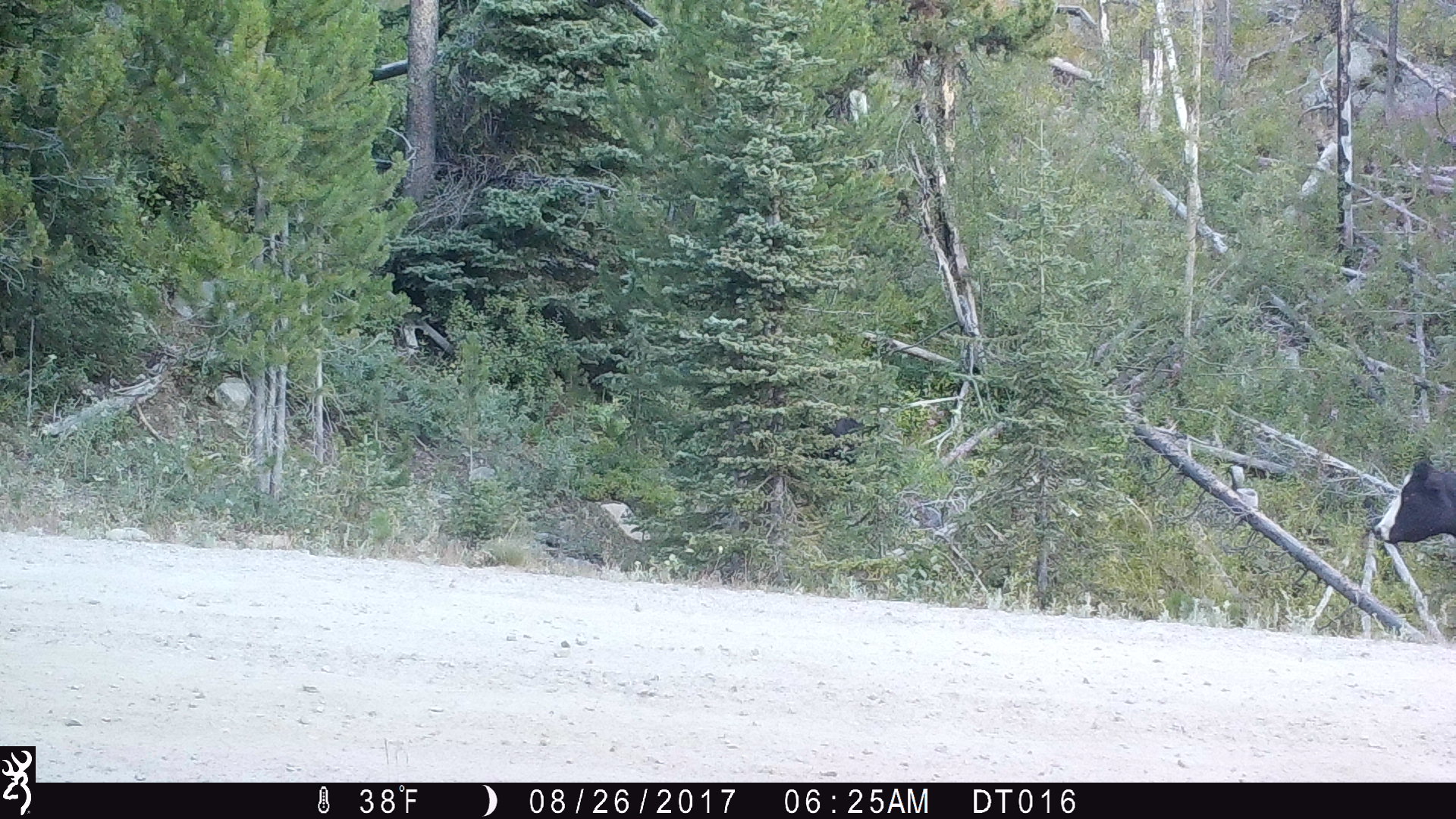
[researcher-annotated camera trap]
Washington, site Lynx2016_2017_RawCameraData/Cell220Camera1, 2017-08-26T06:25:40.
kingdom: Animalia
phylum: Chordata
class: Mammalia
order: Artiodactyla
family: Bovidae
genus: Bos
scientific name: Bos taurus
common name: domestic cattle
Domestic cattle (Bos taurus). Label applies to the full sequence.